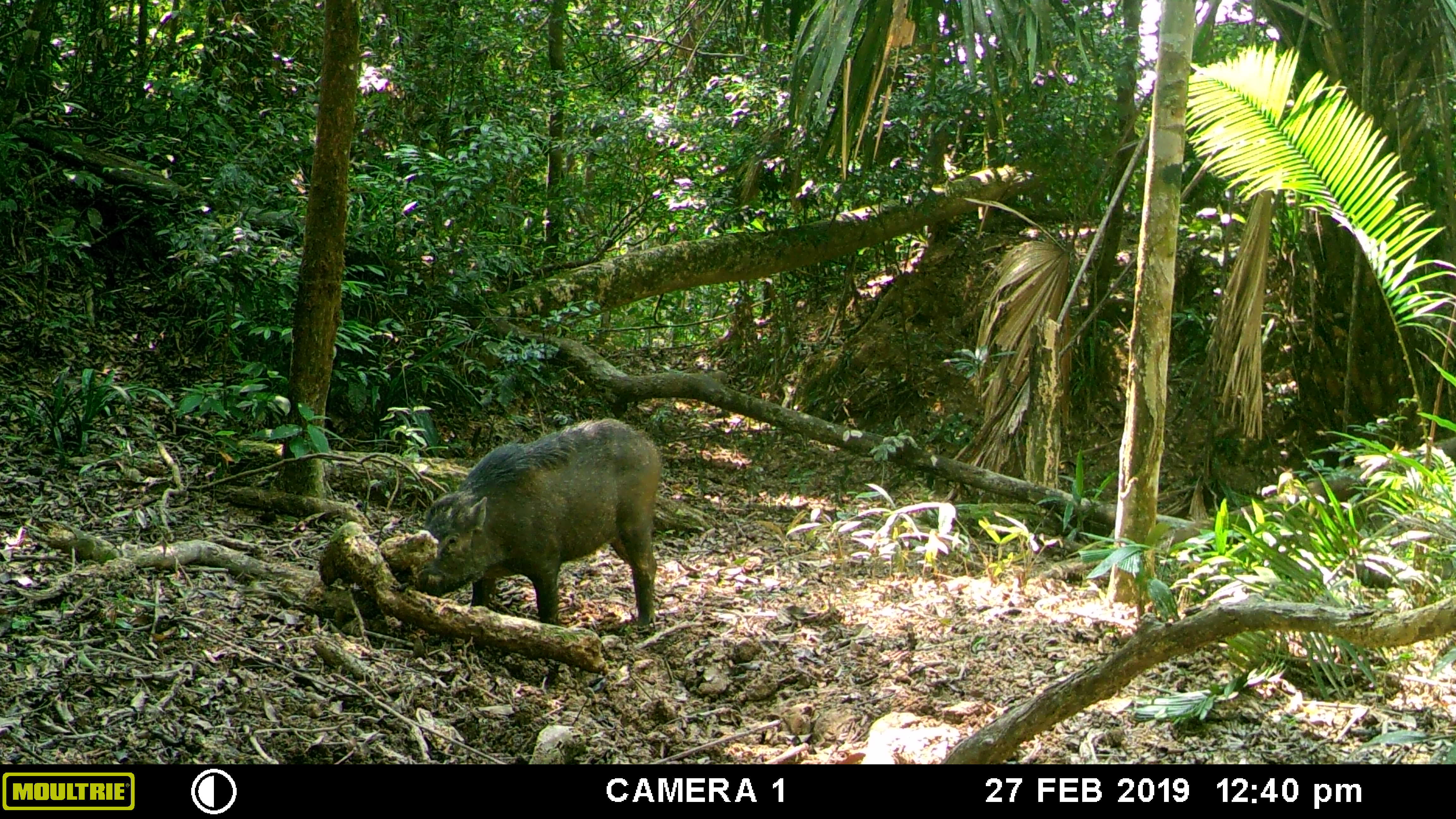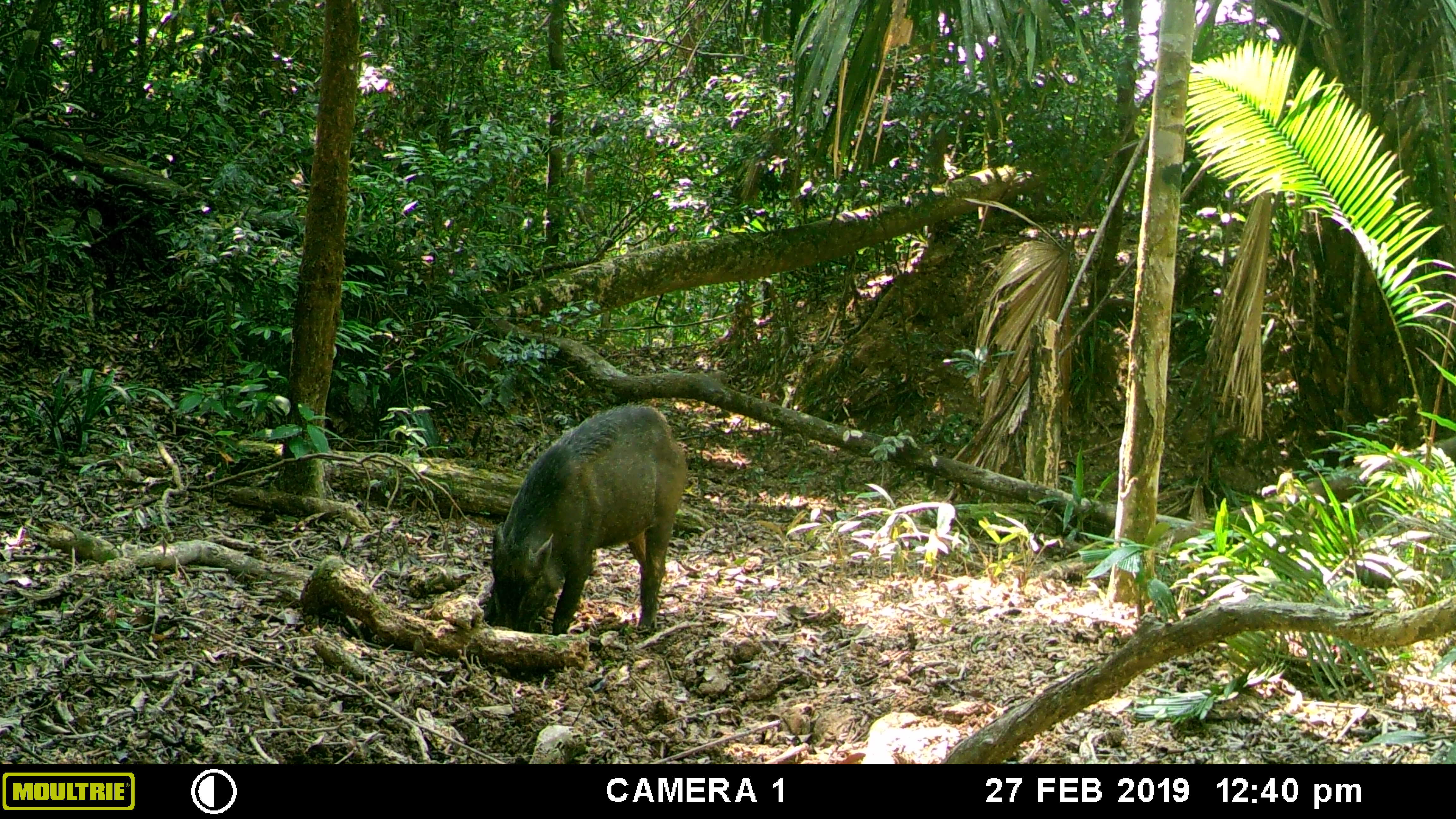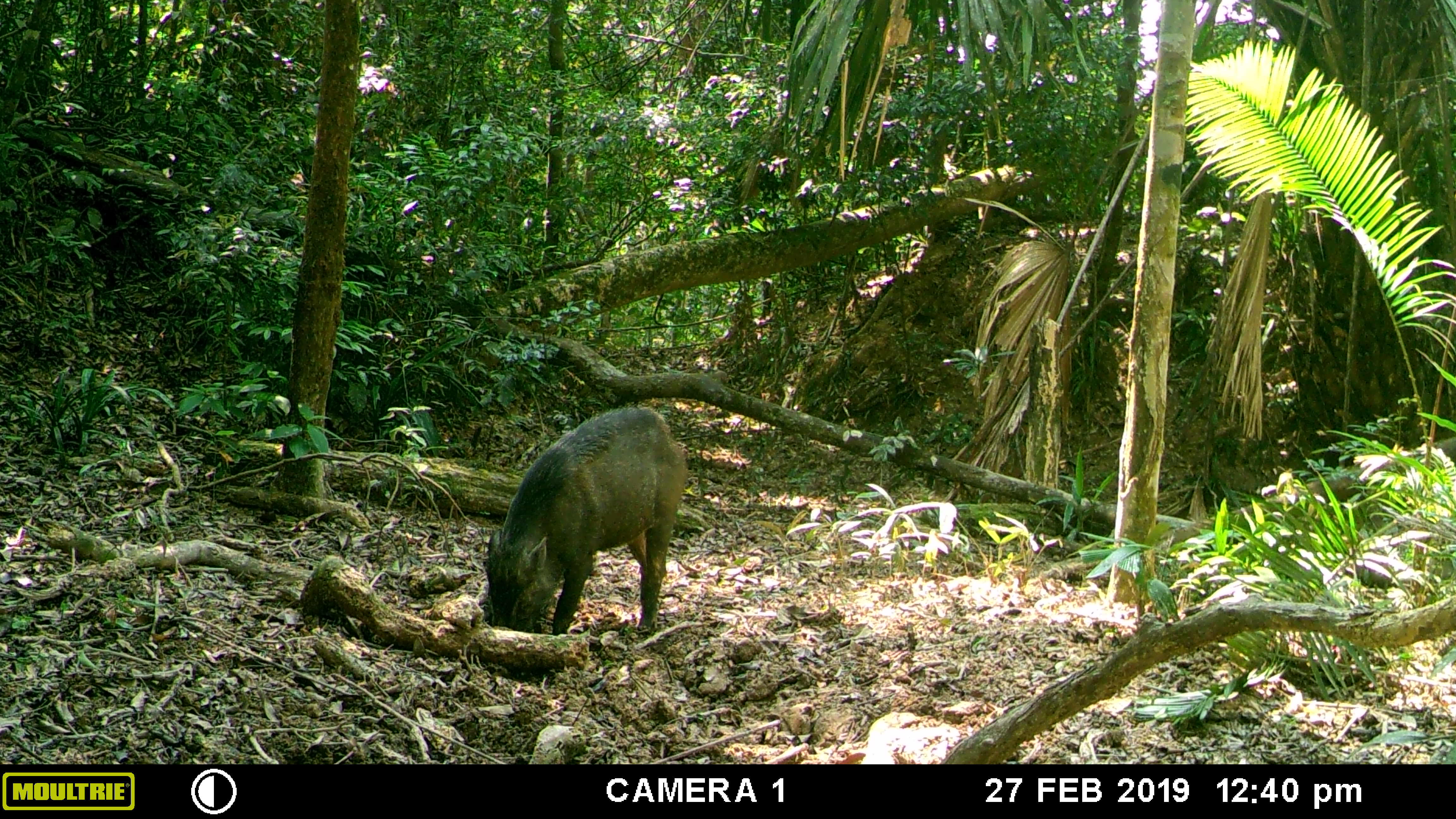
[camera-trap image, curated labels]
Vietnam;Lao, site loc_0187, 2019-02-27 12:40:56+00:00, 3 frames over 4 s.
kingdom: Animalia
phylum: Chordata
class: Mammalia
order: Artiodactyla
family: Suidae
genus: Sus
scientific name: Sus scrofa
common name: eurasian wild pig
Eurasian wild pig (Sus scrofa). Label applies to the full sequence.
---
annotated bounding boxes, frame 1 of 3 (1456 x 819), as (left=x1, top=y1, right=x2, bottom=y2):
eurasian wild pig: (left=412, top=416, right=662, bottom=627)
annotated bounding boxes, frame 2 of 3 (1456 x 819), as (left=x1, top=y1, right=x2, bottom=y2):
eurasian wild pig: (left=482, top=401, right=686, bottom=636)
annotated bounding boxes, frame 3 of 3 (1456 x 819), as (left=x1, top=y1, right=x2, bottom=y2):
eurasian wild pig: (left=482, top=401, right=686, bottom=636)